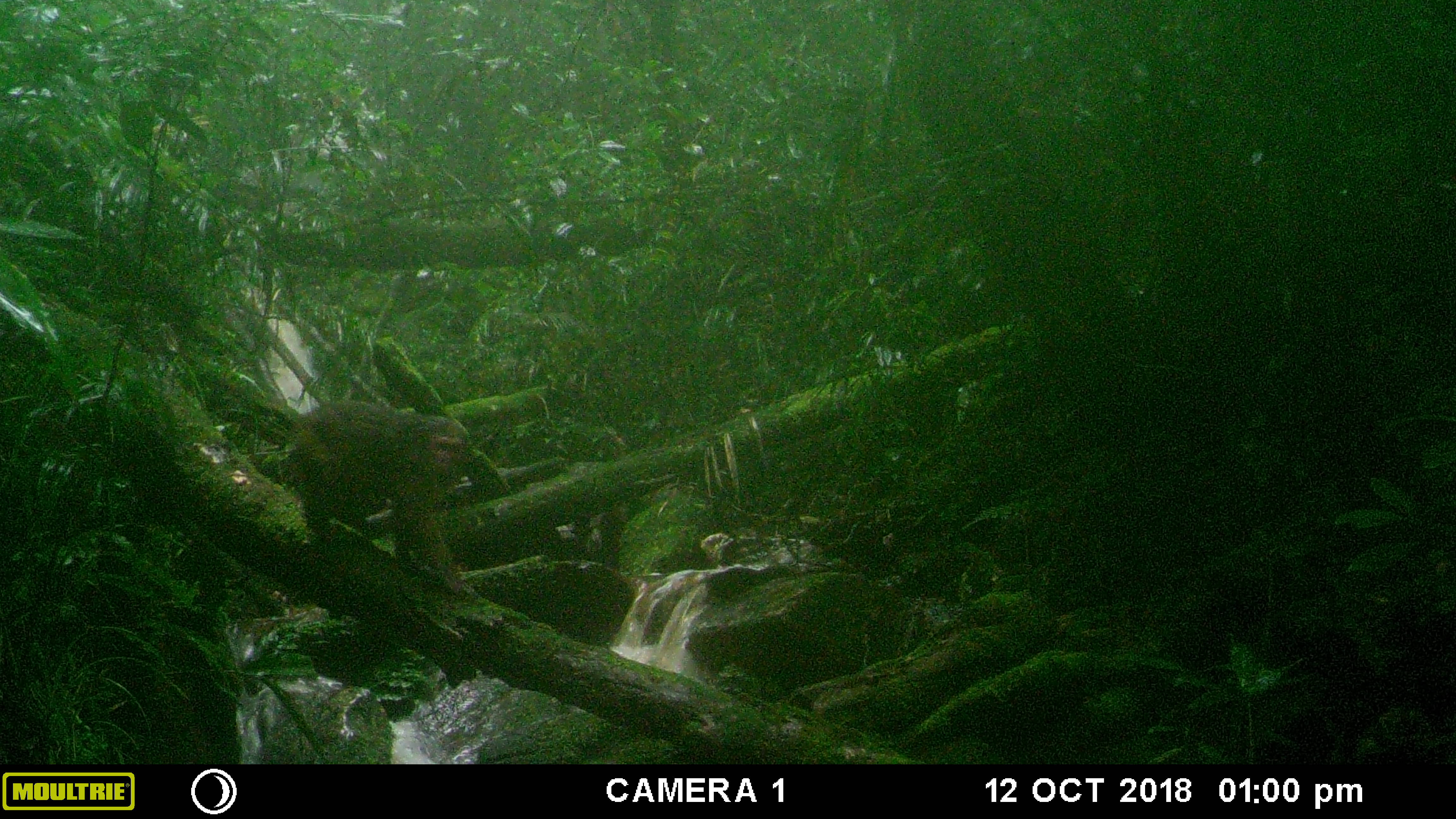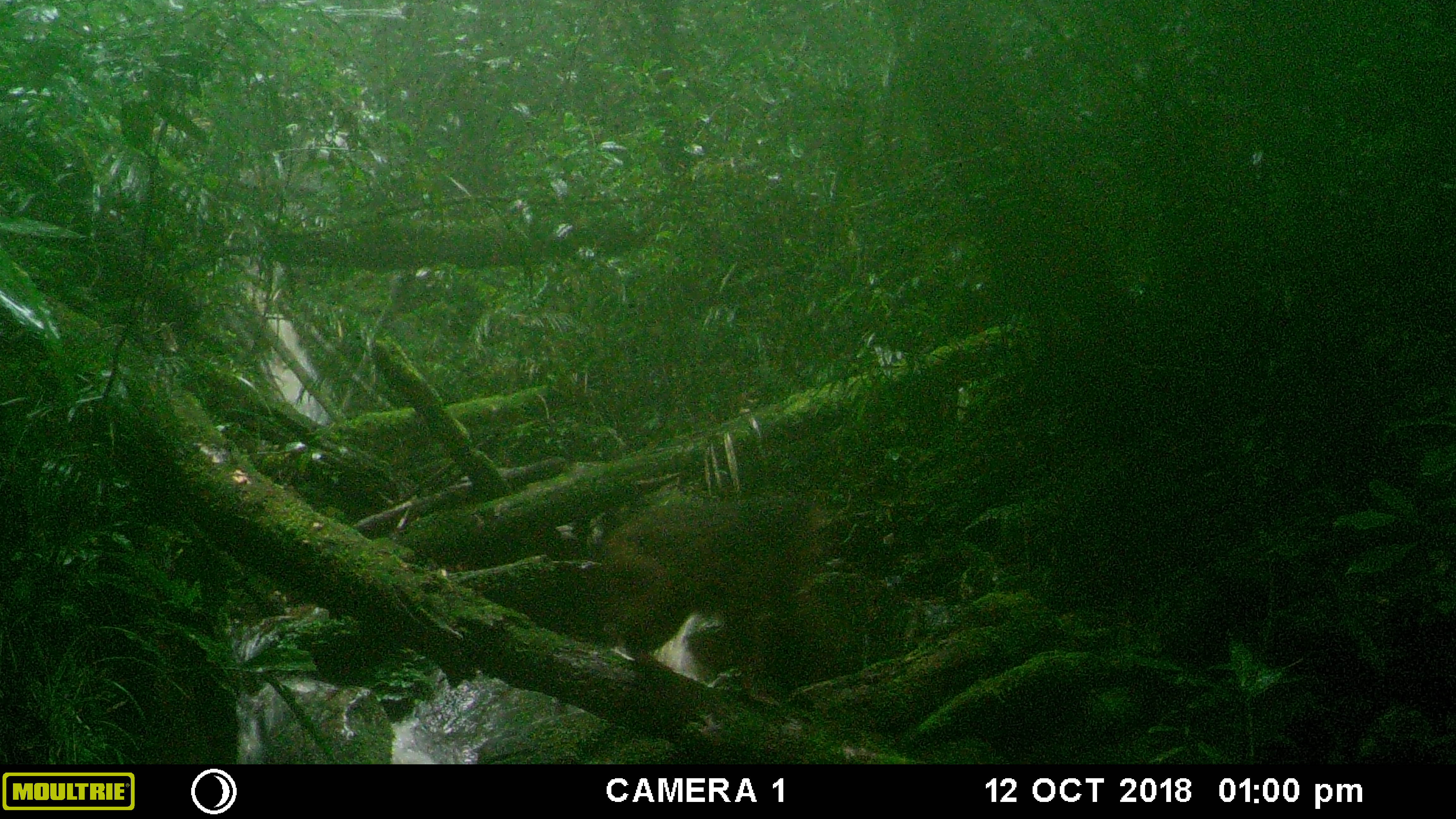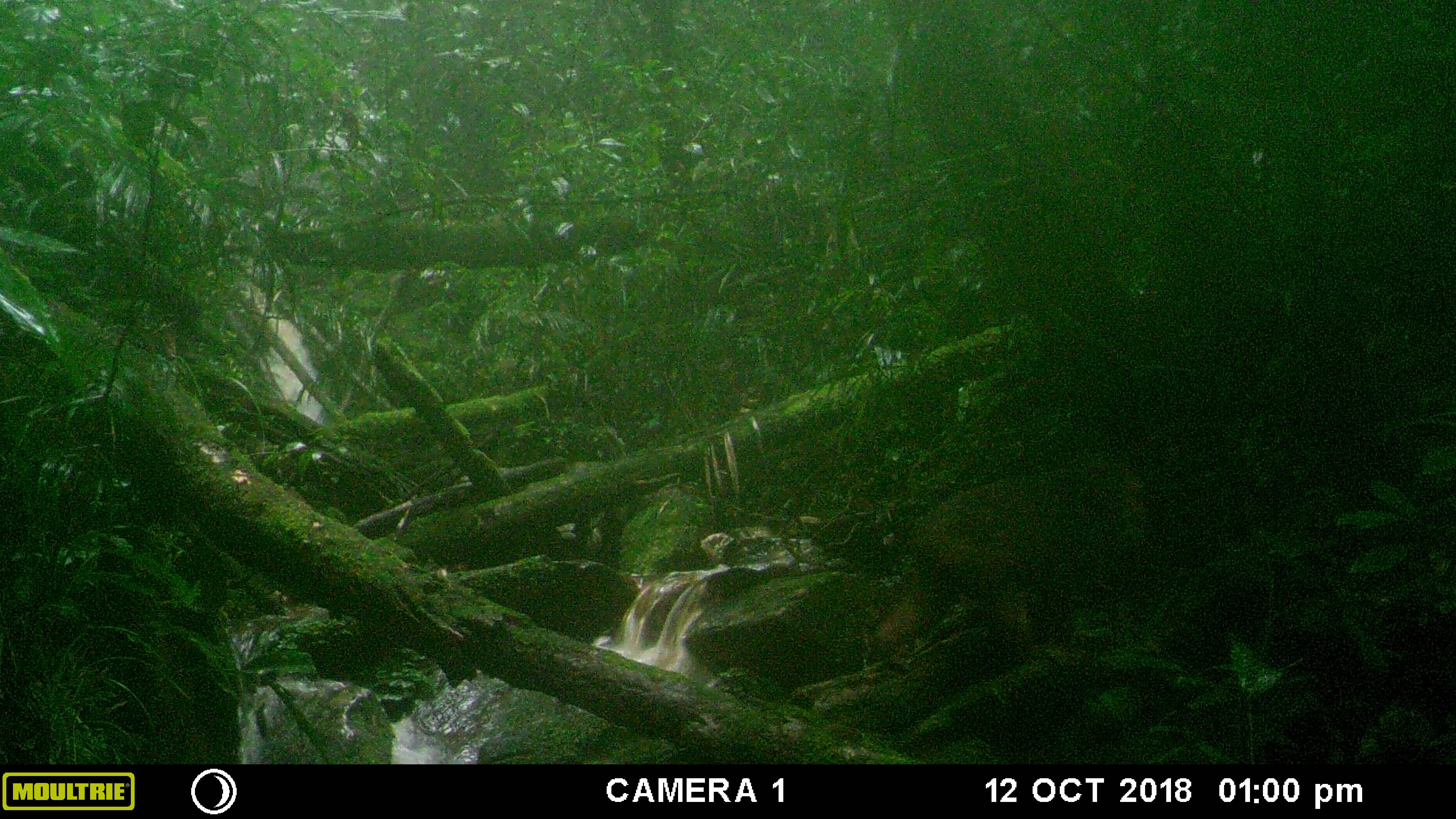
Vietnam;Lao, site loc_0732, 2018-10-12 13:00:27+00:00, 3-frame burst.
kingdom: Animalia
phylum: Chordata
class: Mammalia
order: Primates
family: Cercopithecidae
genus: Macaca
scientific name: Macaca arctoides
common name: stump-tailed macaque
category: stump tailed macaque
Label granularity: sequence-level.